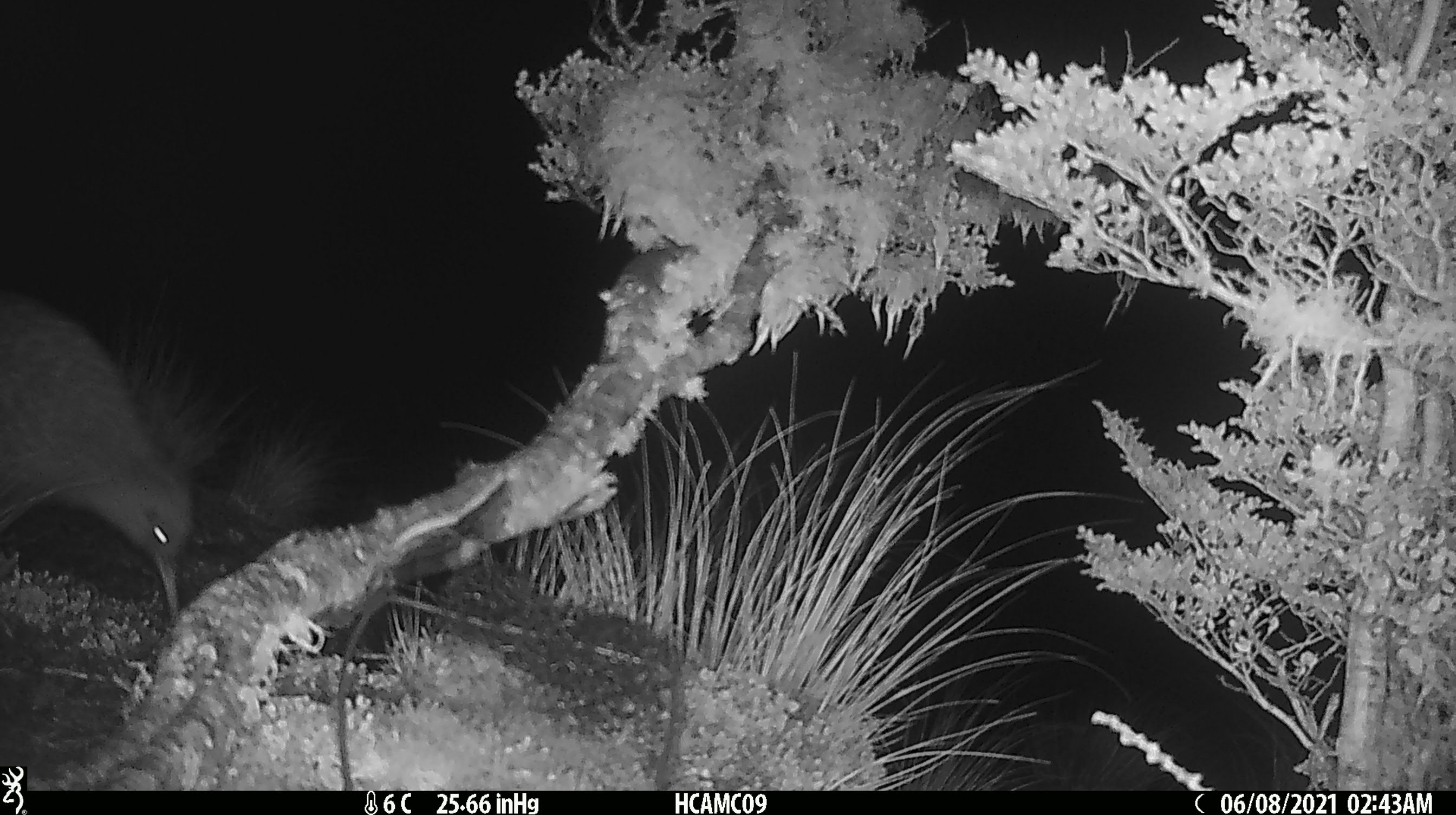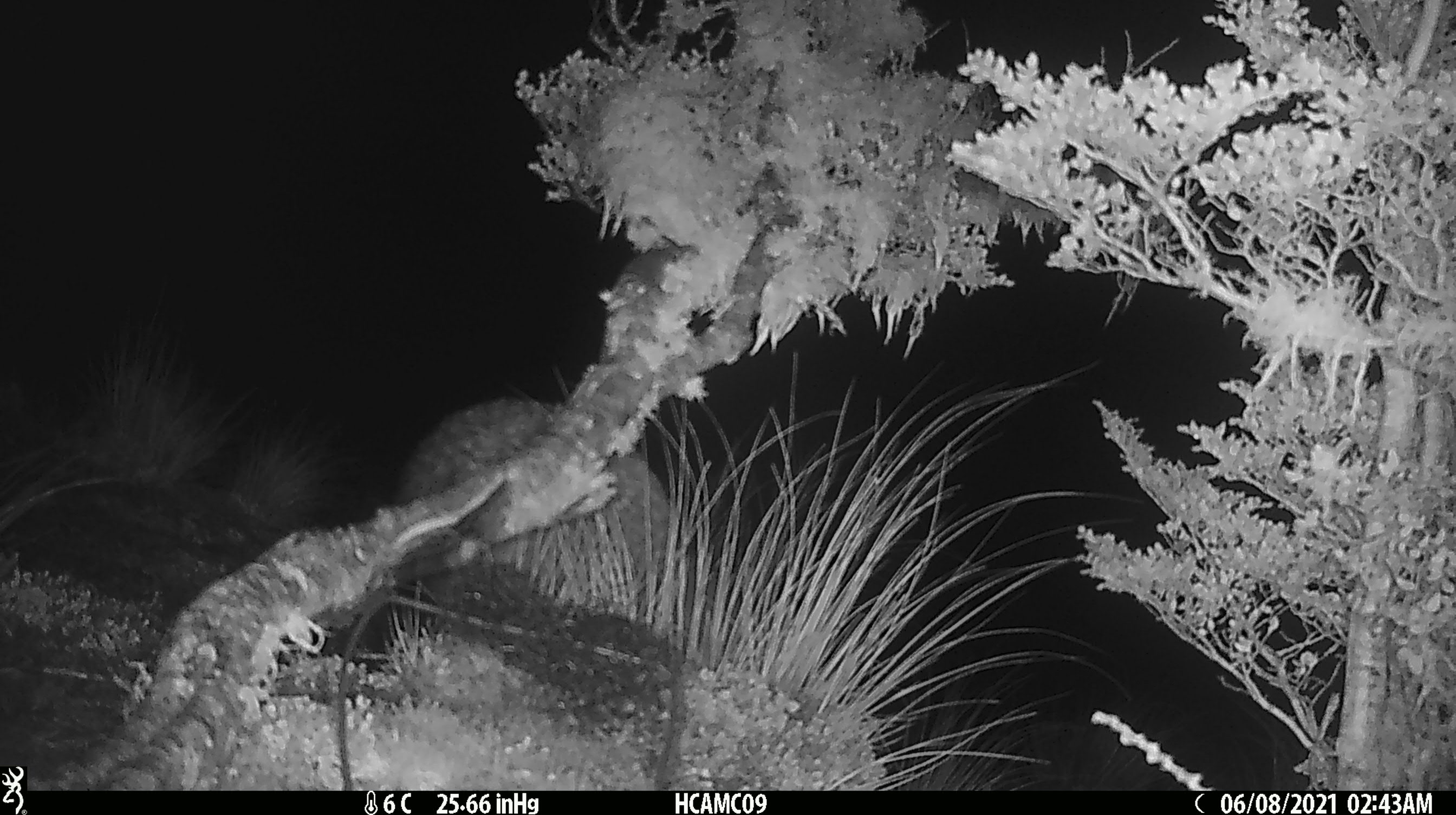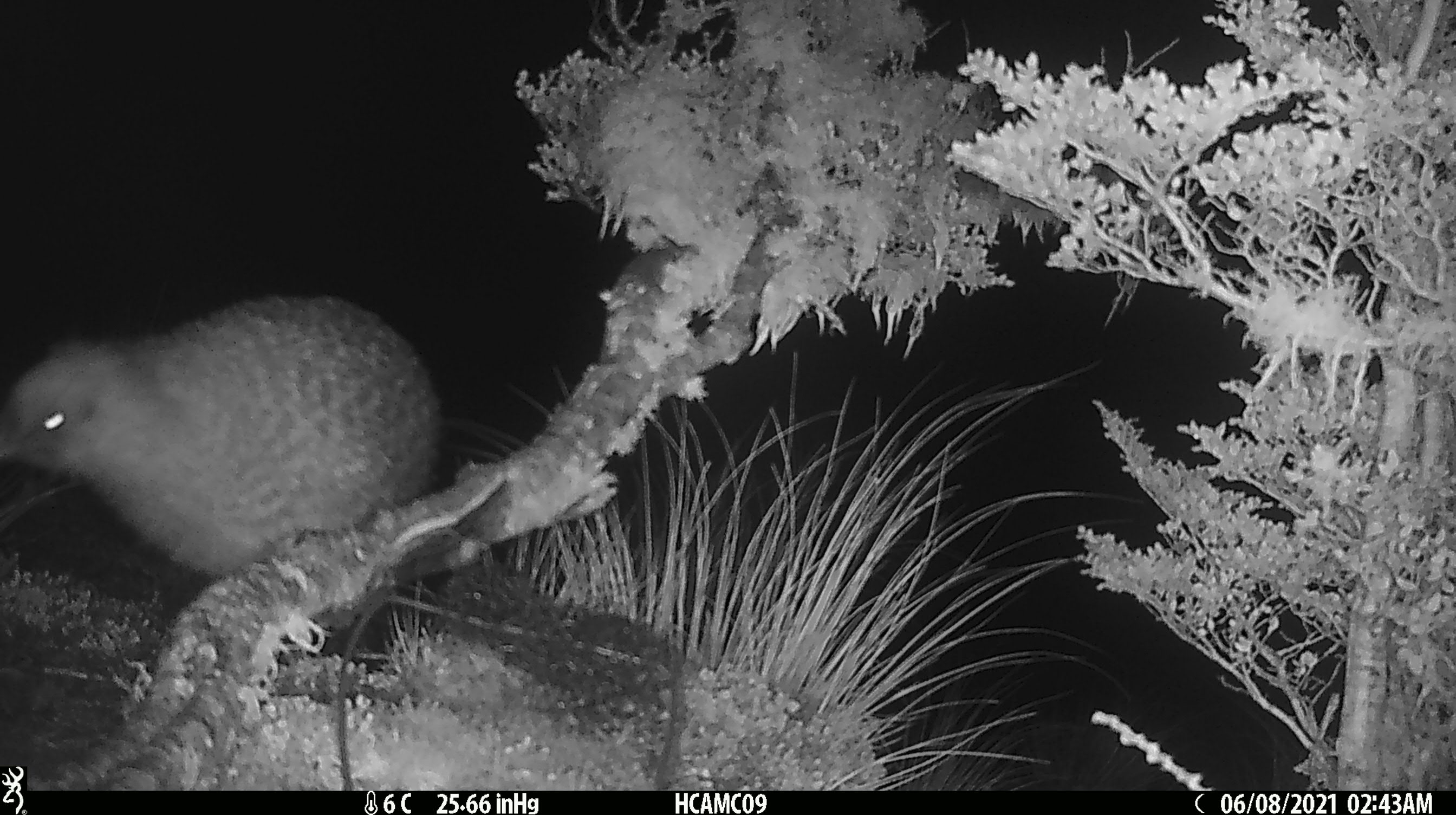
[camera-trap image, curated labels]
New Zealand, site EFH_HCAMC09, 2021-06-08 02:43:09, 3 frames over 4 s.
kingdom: Animalia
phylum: Chordata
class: Aves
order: Apterygiformes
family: Apterygidae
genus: Apteryx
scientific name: Apteryx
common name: kiwi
Kiwi (Apteryx).